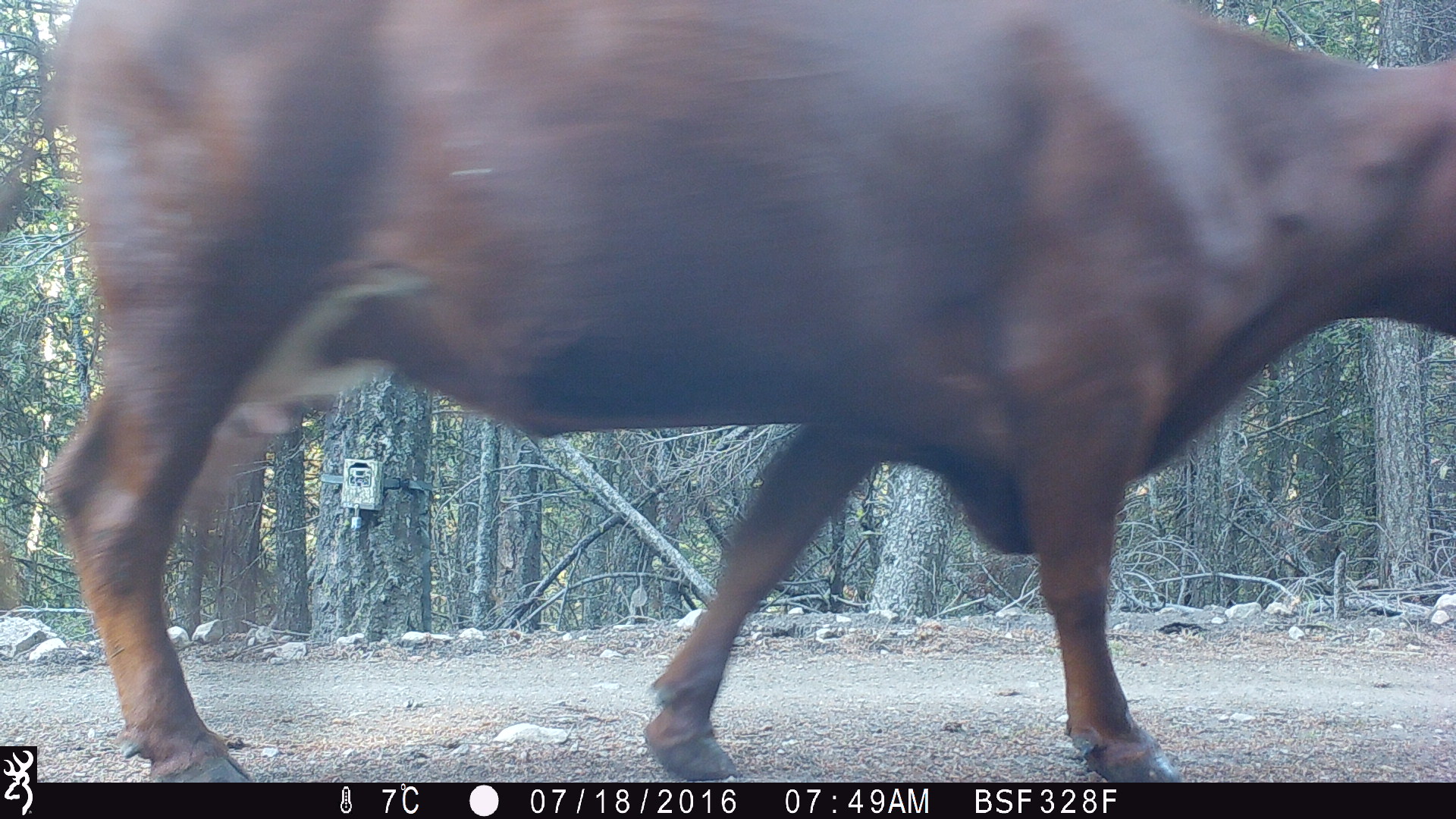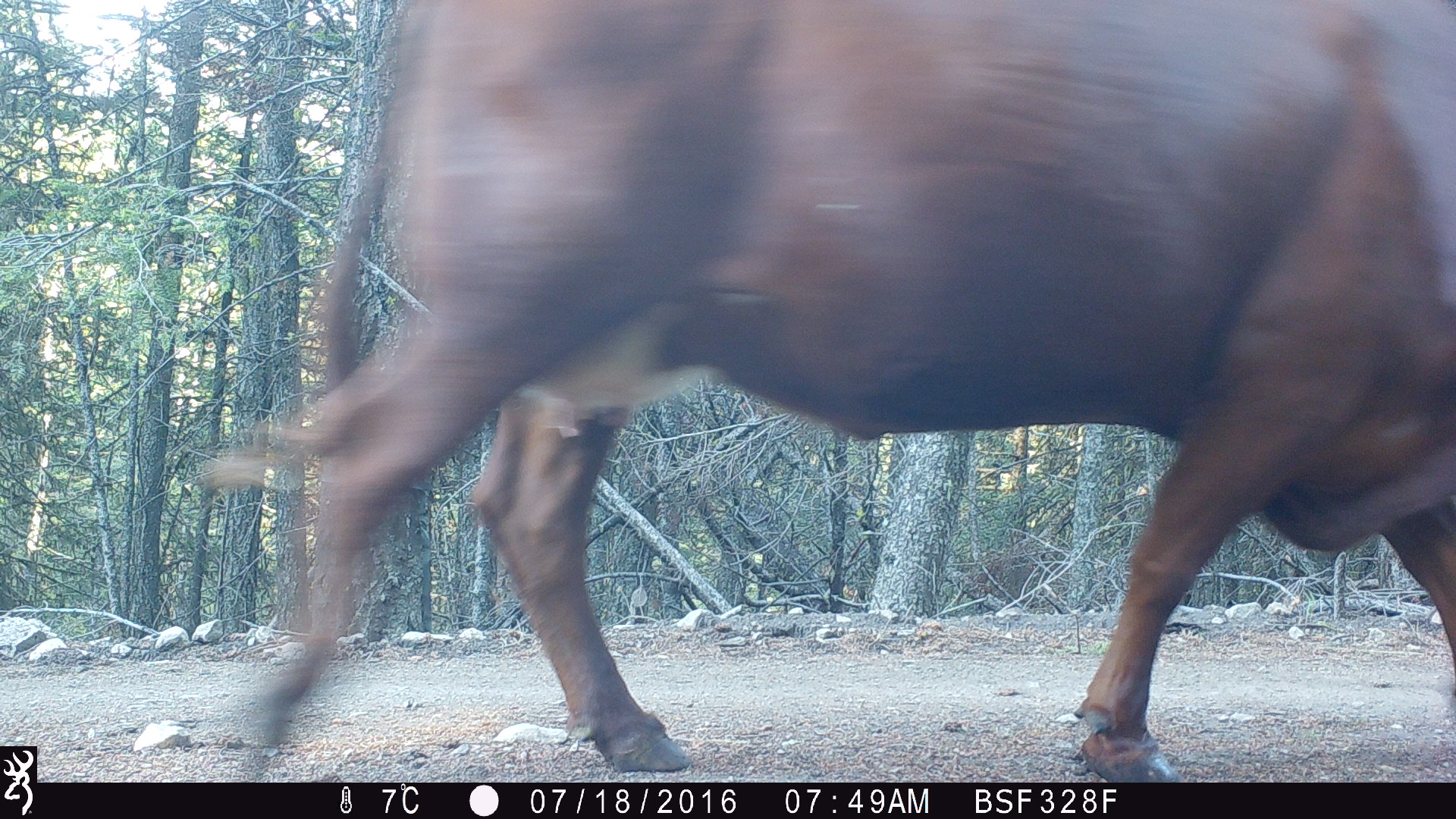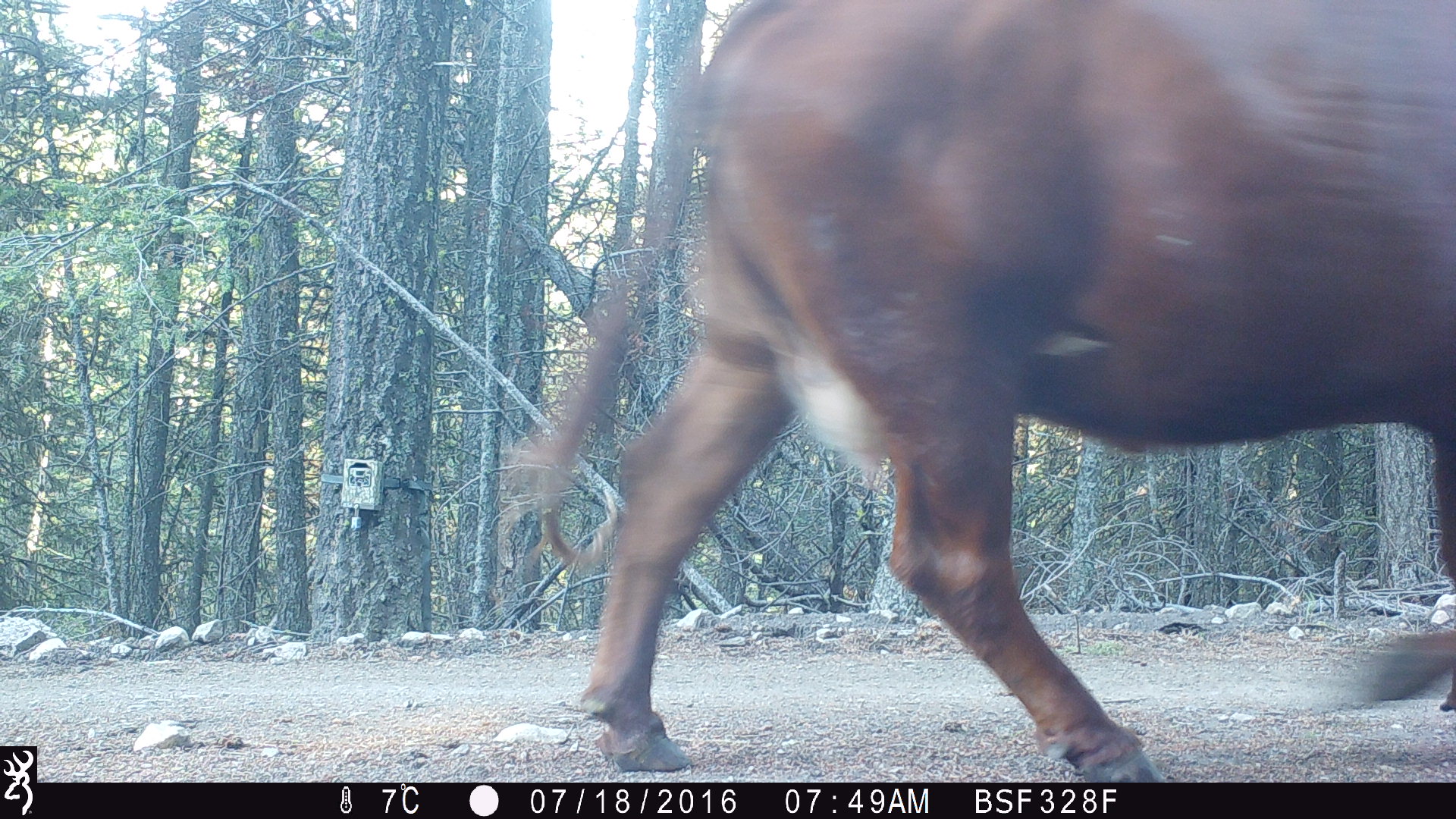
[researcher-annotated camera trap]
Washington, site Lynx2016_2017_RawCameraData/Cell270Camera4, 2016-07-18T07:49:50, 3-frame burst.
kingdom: Animalia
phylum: Chordata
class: Mammalia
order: Artiodactyla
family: Bovidae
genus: Bos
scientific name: Bos taurus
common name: domestic cattle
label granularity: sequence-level